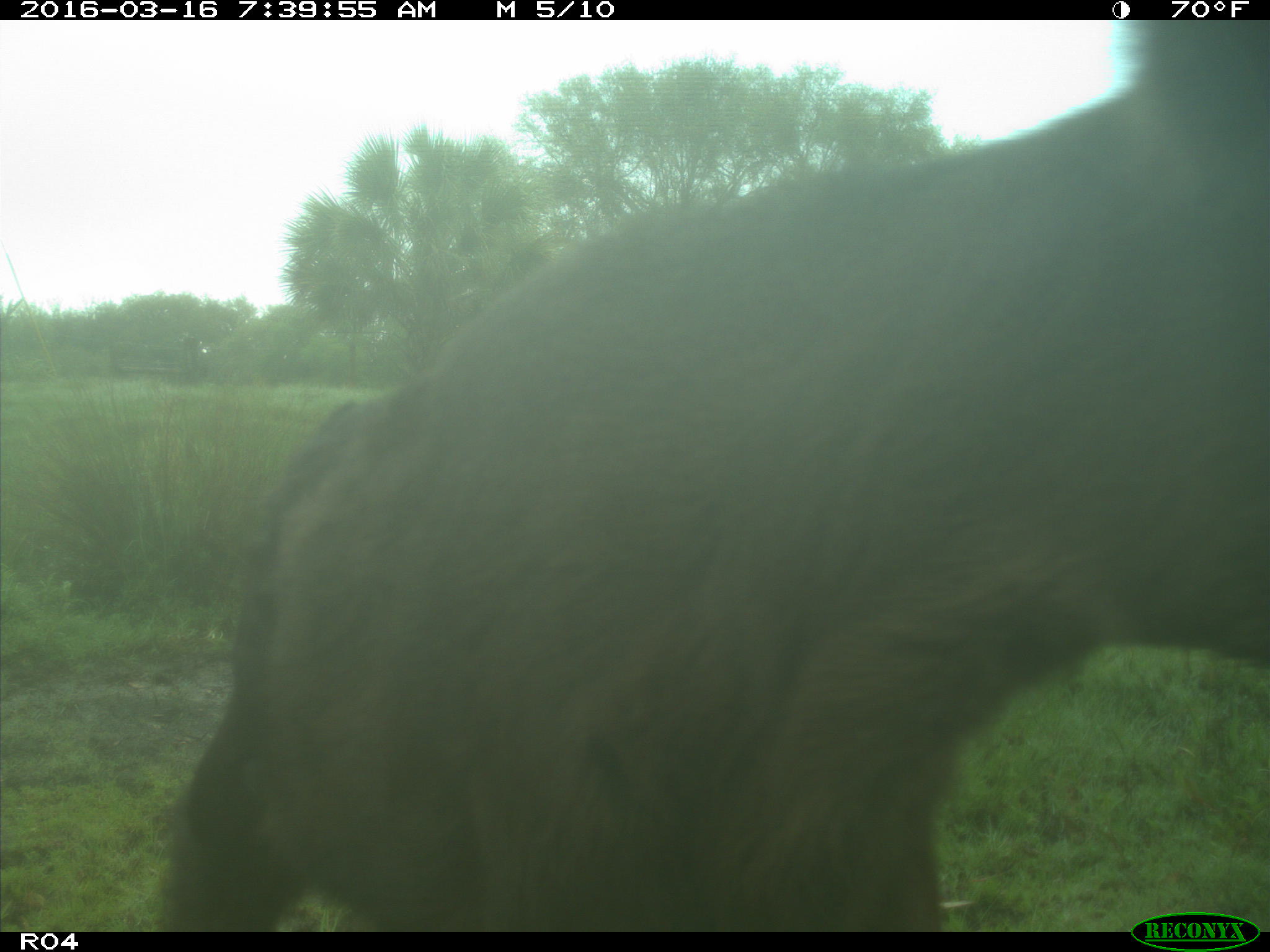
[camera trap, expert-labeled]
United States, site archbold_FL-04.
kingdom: Animalia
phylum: Chordata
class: Mammalia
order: Artiodactyla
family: Bovidae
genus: Bos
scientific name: Bos taurus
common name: domestic cow